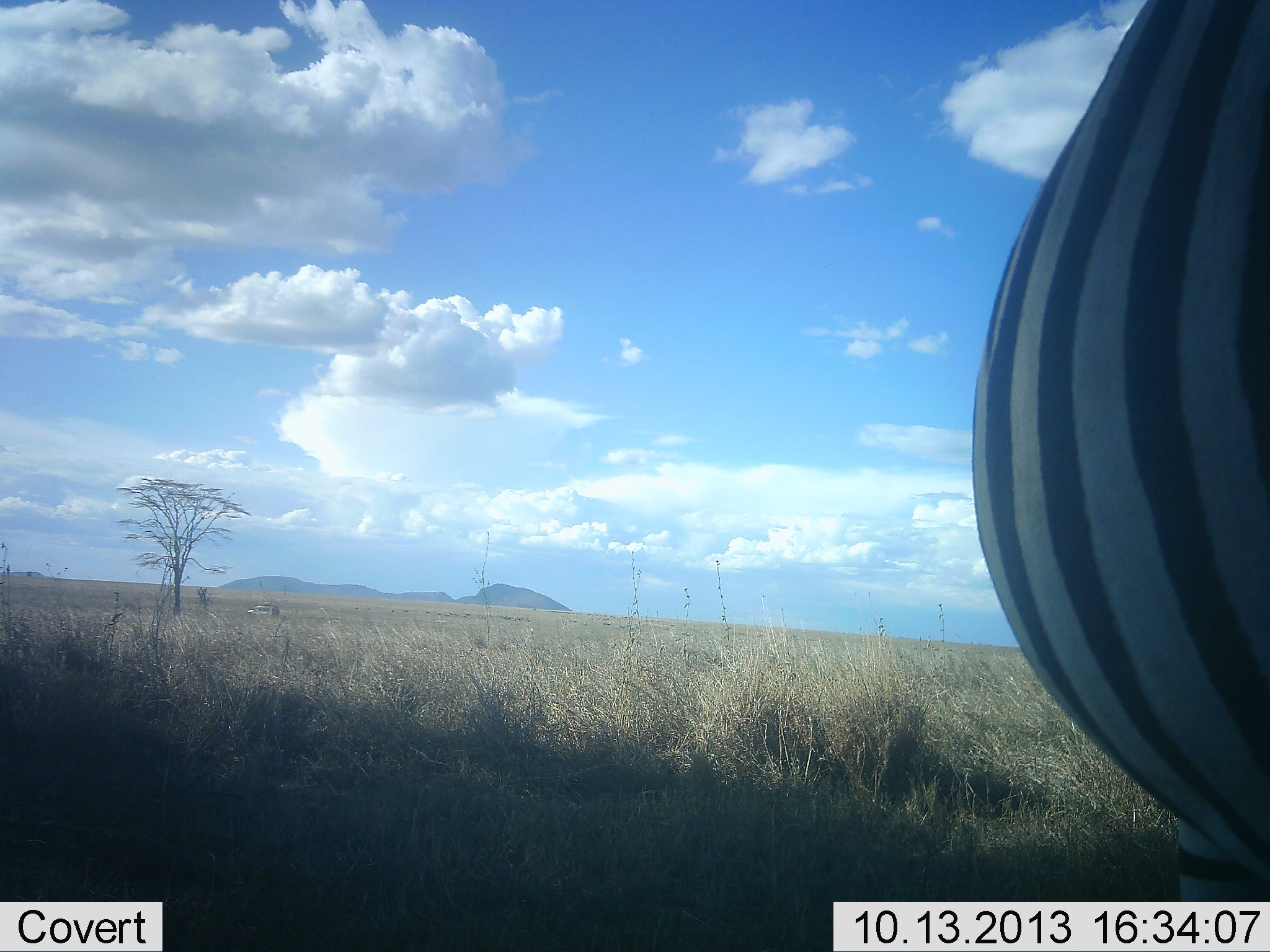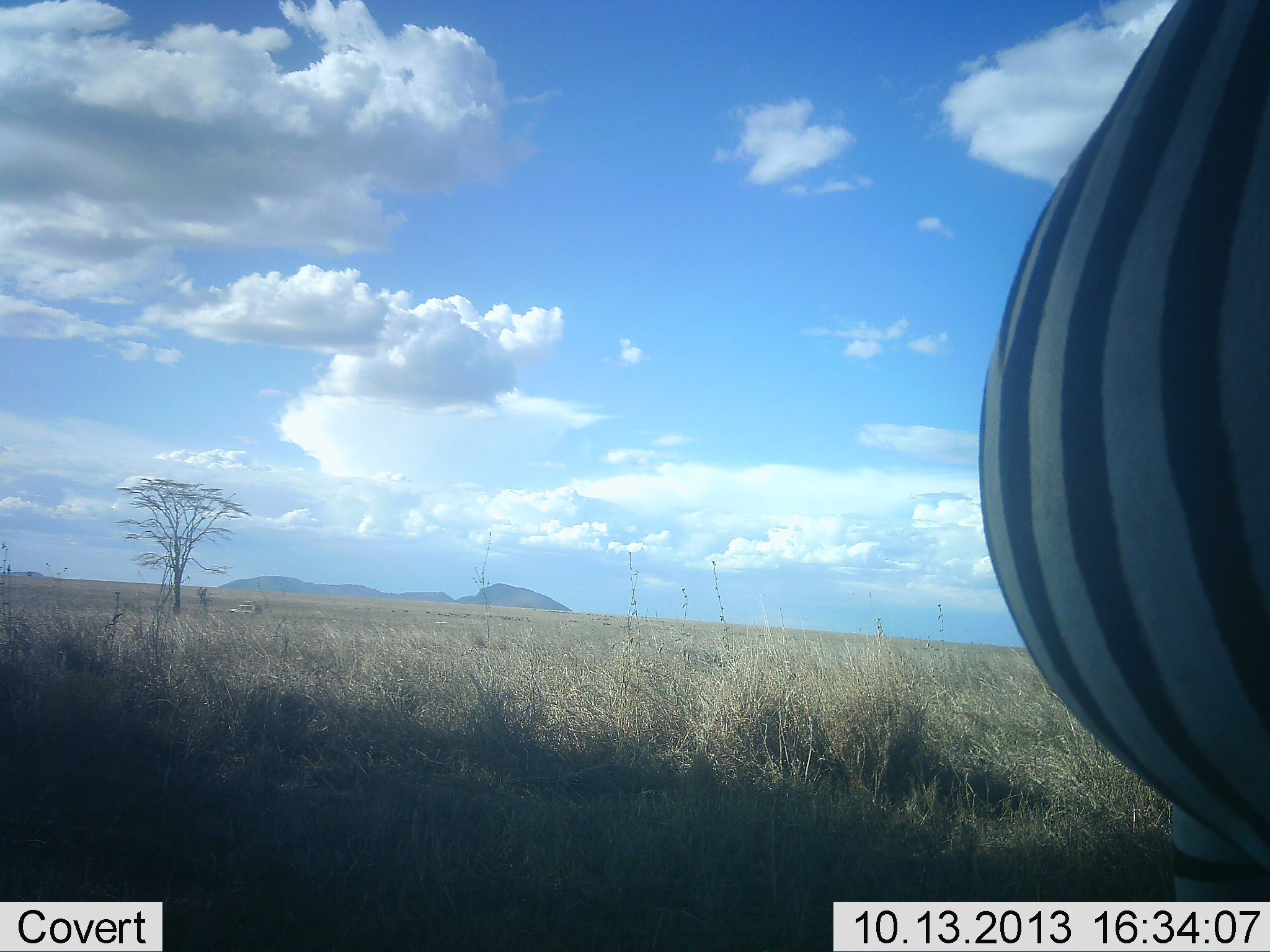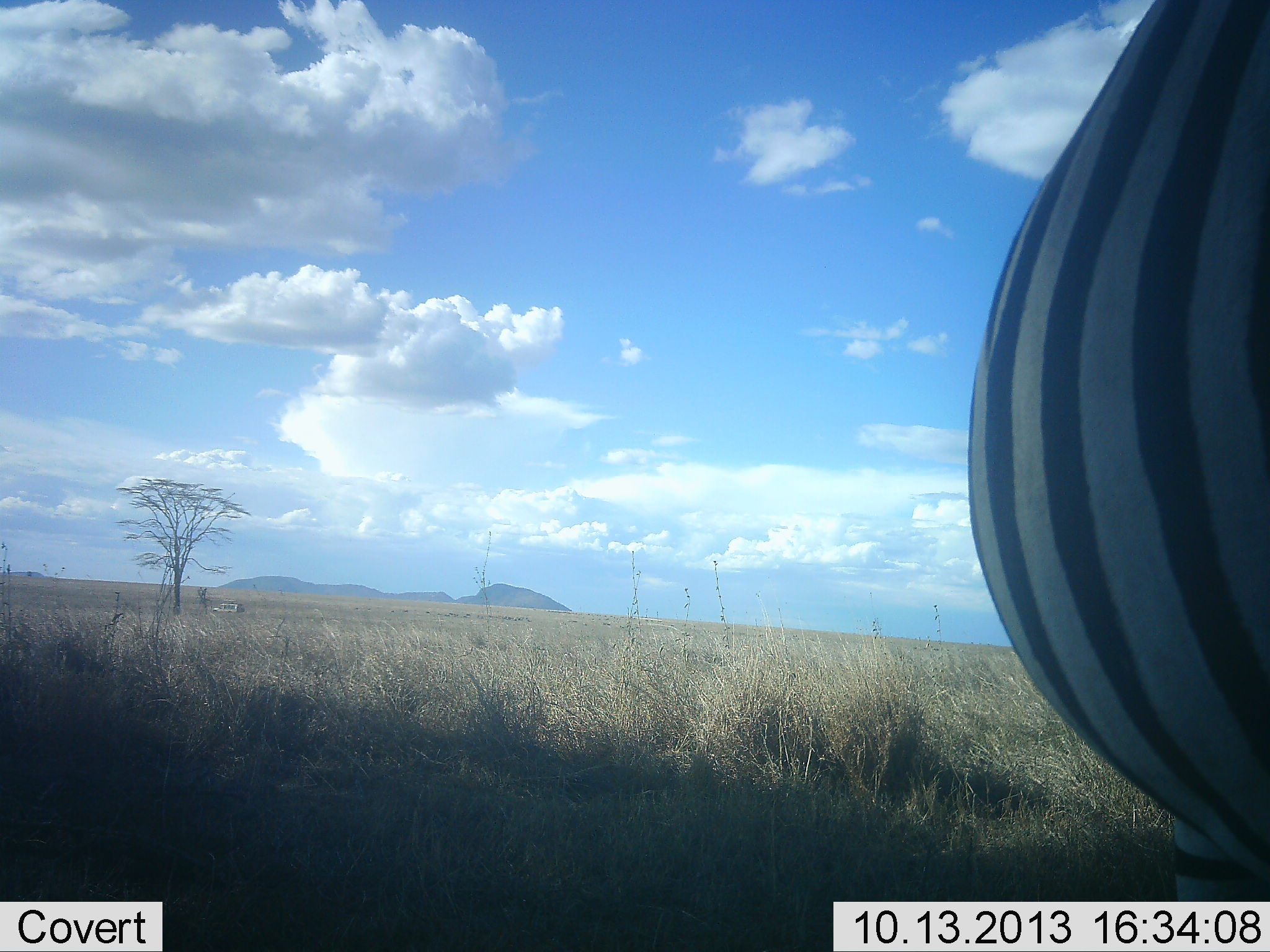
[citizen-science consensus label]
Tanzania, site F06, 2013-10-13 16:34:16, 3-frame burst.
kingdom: Animalia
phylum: Chordata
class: Mammalia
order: Perissodactyla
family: Equidae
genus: Equus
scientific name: Equus quagga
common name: plains zebra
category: zebra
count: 1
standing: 91%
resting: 5%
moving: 5%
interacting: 0%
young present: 0%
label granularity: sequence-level